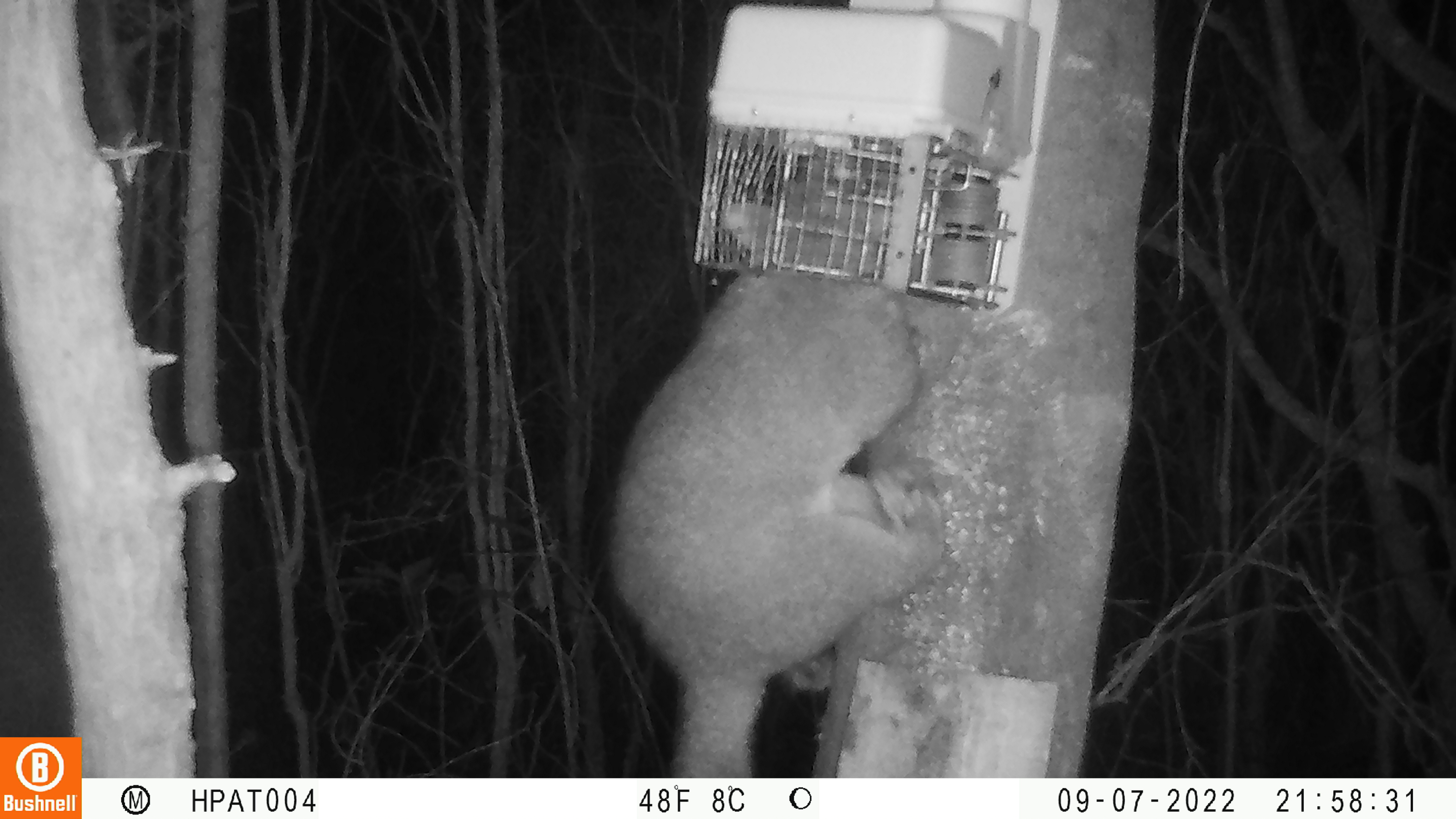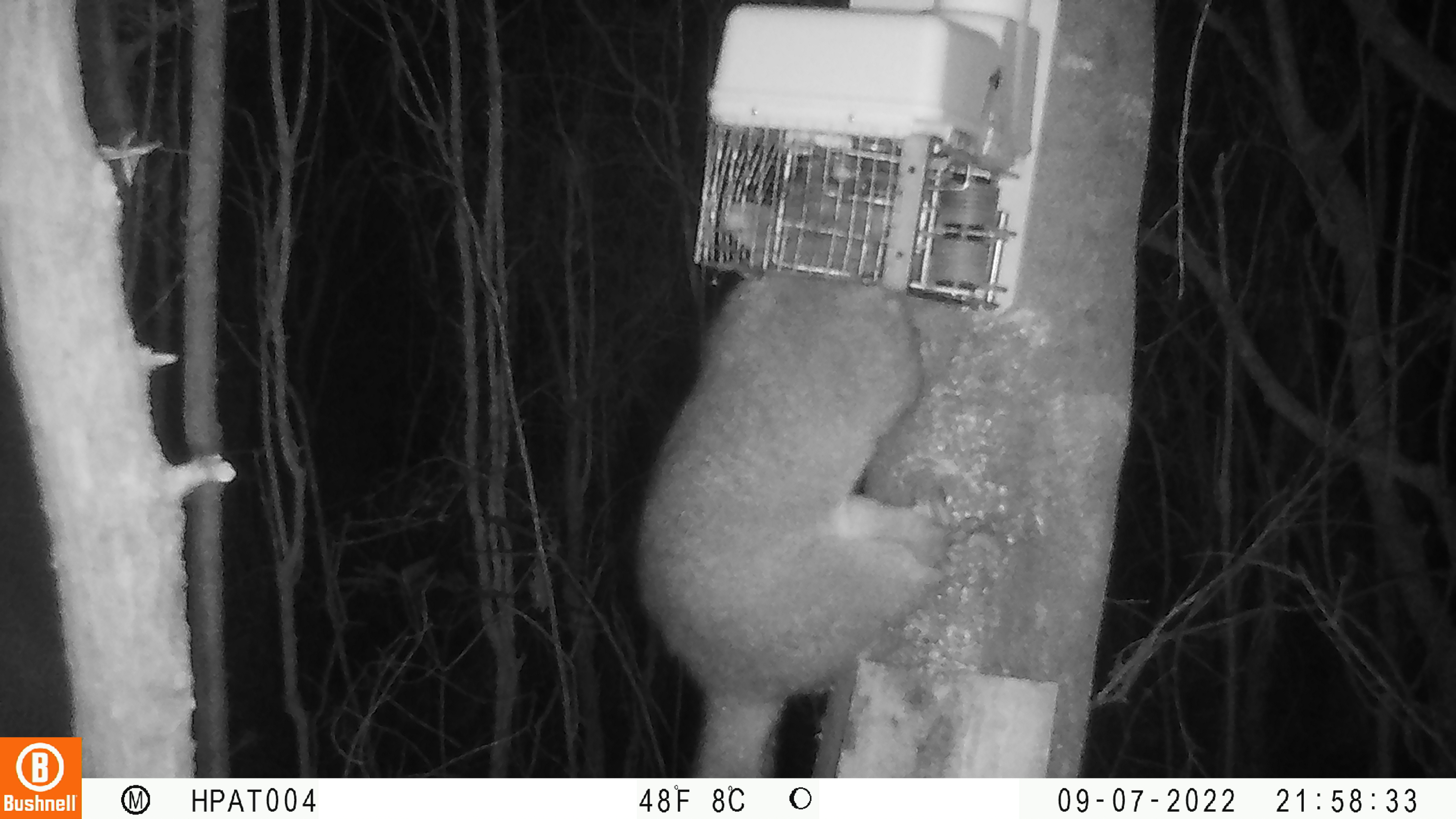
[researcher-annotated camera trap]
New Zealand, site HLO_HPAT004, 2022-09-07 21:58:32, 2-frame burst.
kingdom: Animalia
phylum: Chordata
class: Mammalia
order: Diprotodontia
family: Phalangeridae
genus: Trichosurus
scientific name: Trichosurus vulpecula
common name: common brushtail possum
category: possum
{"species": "possum (common brushtail possum) (Trichosurus vulpecula)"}